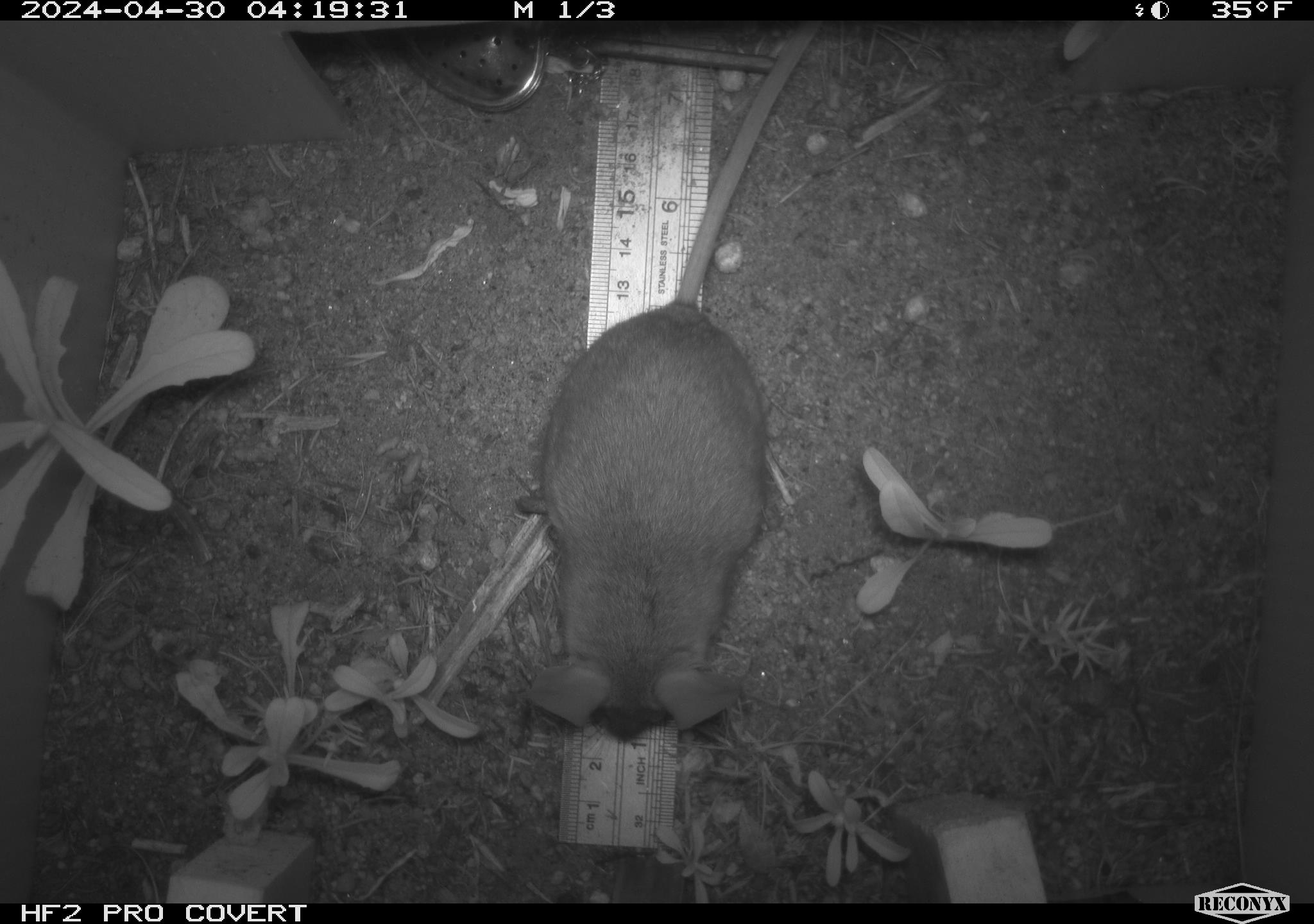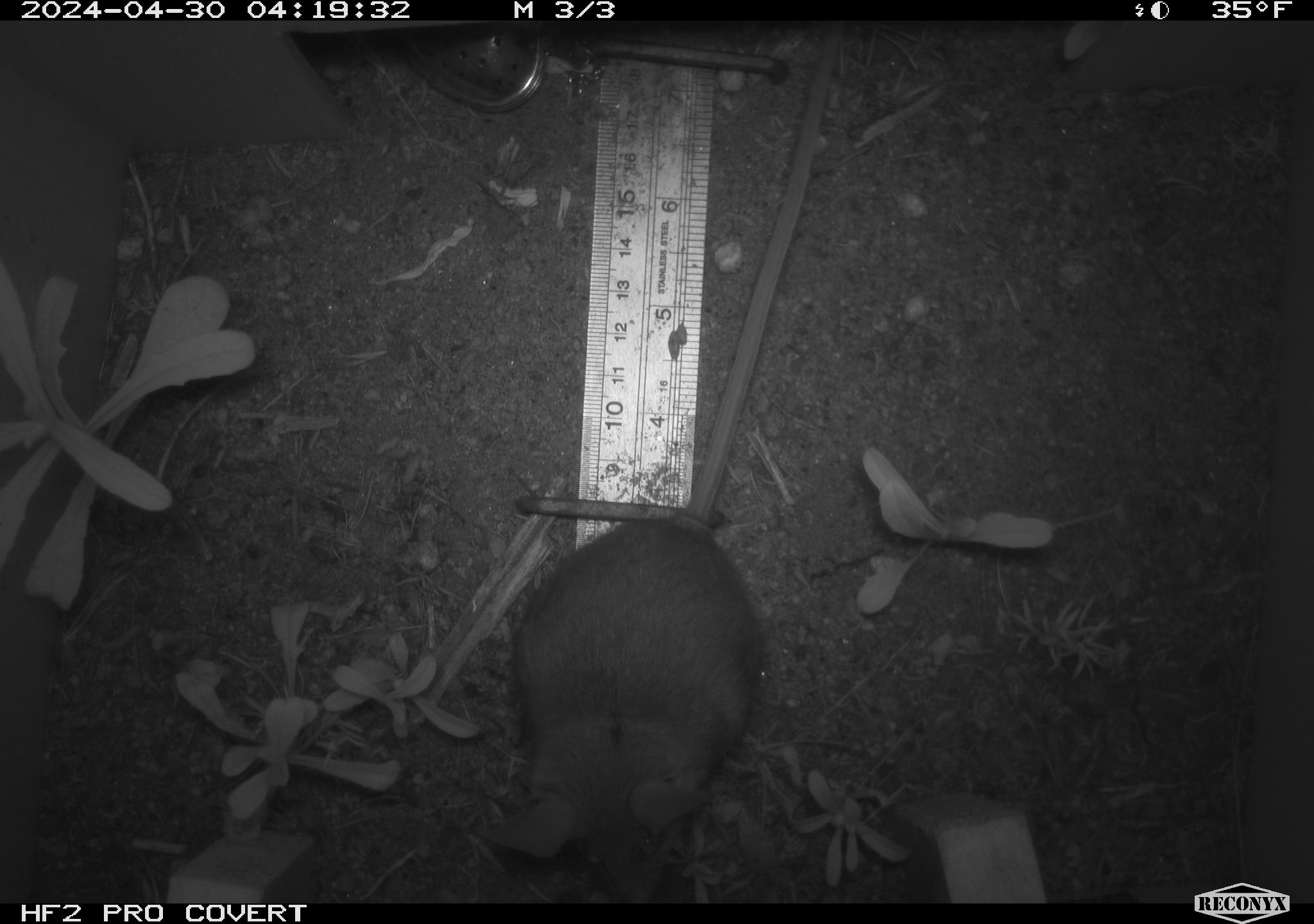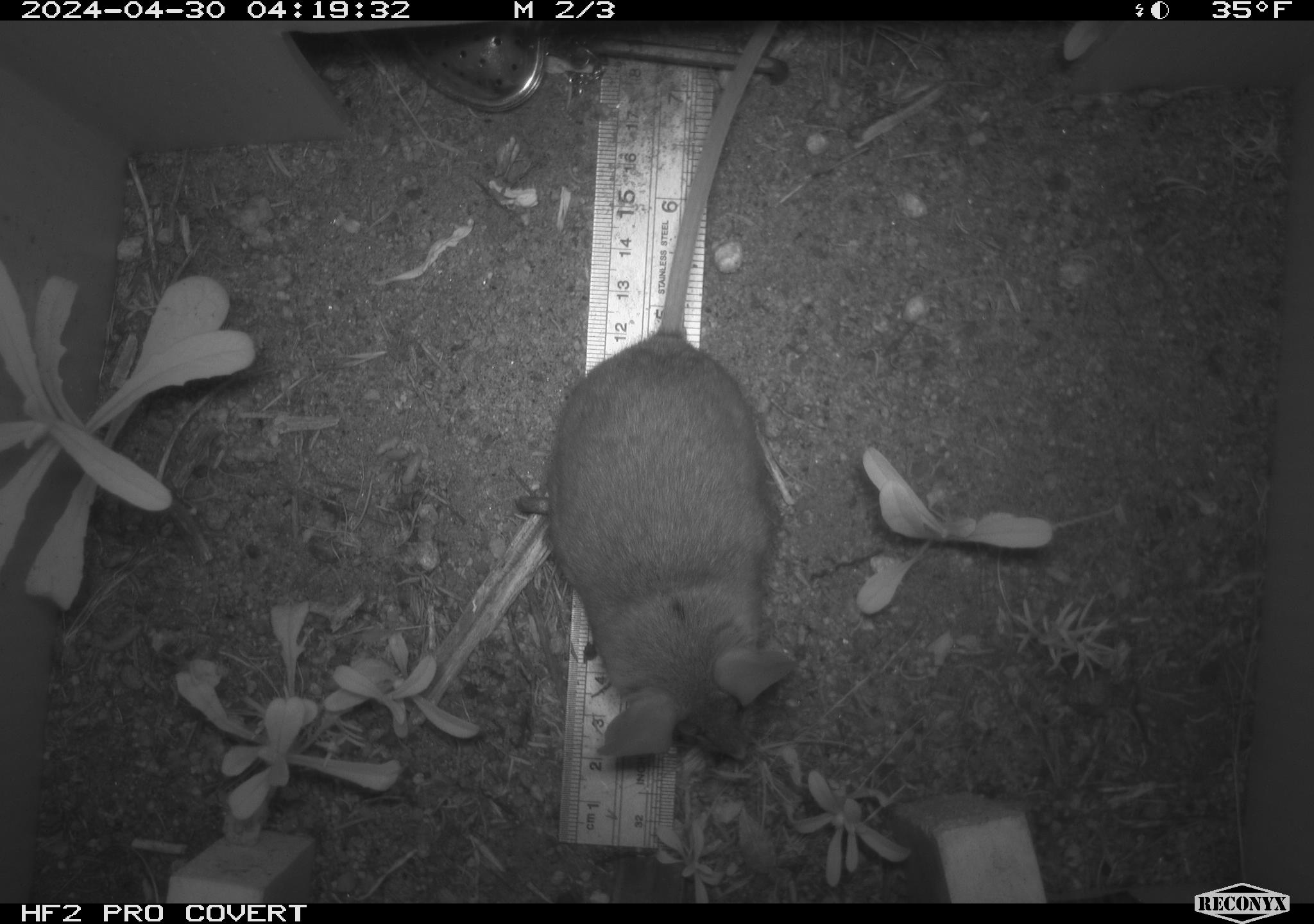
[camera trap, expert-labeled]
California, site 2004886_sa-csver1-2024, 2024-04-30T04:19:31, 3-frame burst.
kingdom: Animalia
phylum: Chordata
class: Mammalia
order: Rodentia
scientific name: Rodentia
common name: rodent